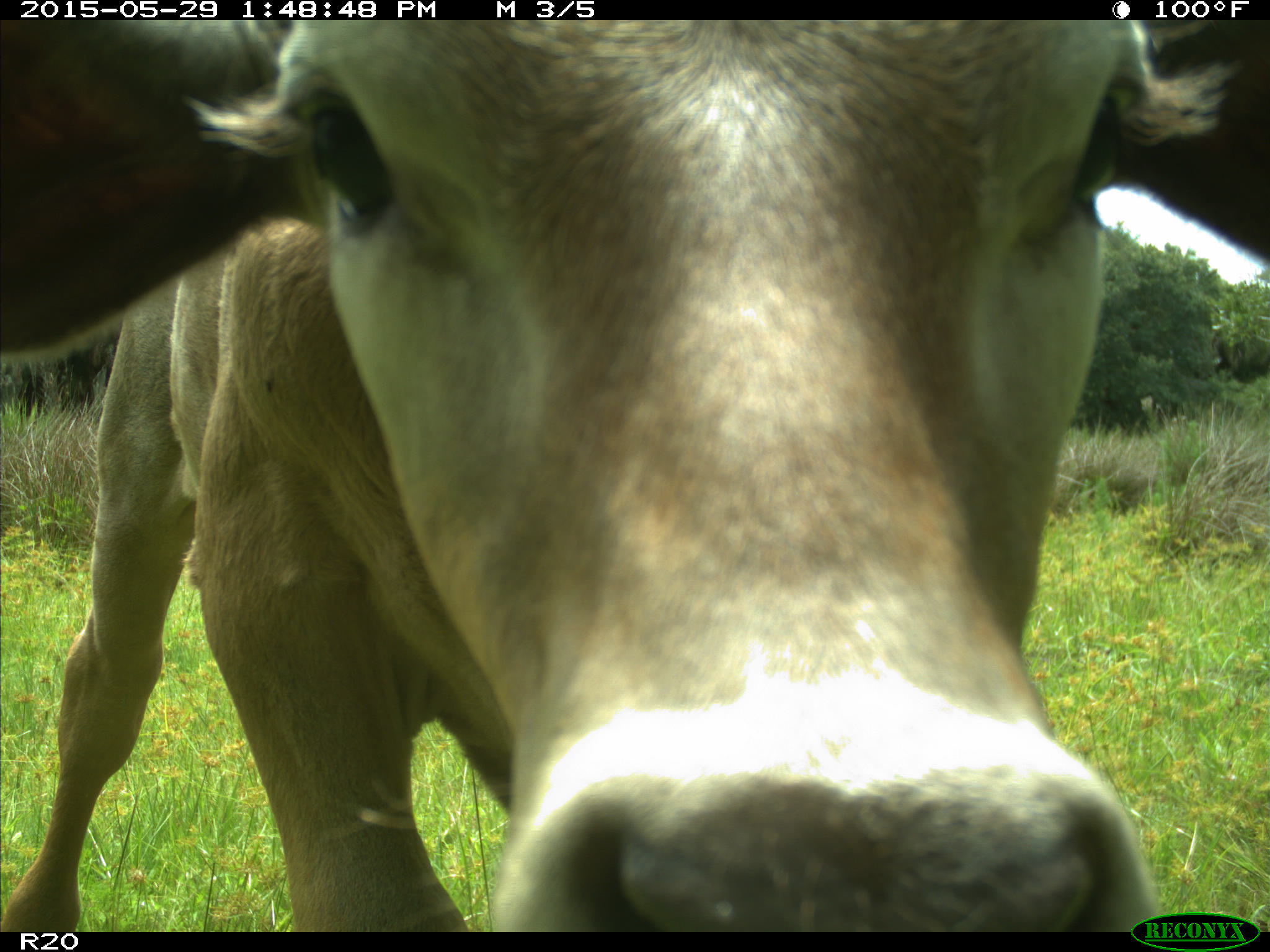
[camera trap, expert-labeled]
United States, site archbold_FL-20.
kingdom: Animalia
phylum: Chordata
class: Mammalia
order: Artiodactyla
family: Bovidae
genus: Bos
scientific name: Bos taurus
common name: domestic cow